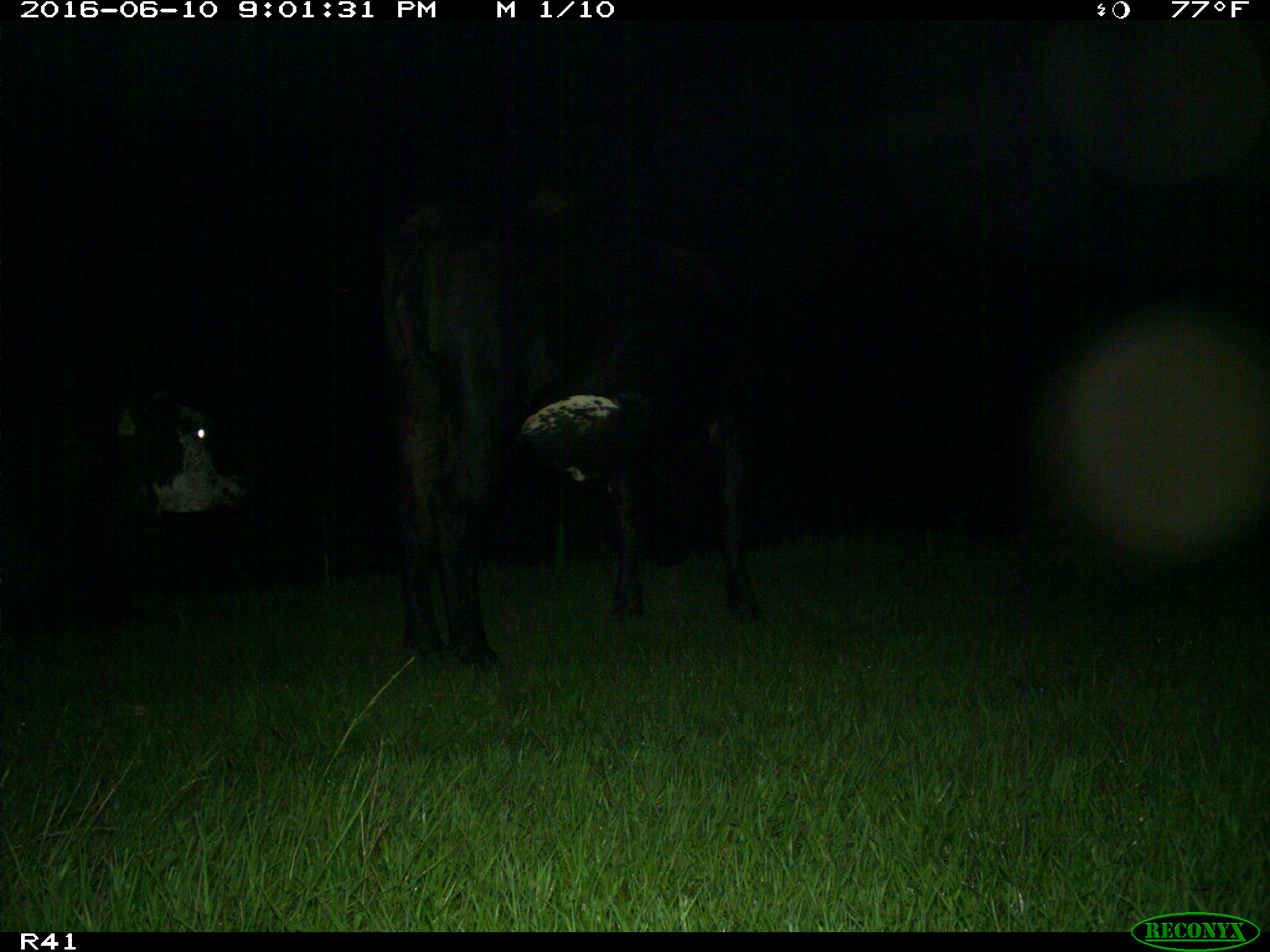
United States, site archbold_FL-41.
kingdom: Animalia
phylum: Chordata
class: Mammalia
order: Artiodactyla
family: Bovidae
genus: Bos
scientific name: Bos taurus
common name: domestic cow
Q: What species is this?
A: Bos taurus (domestic cow).